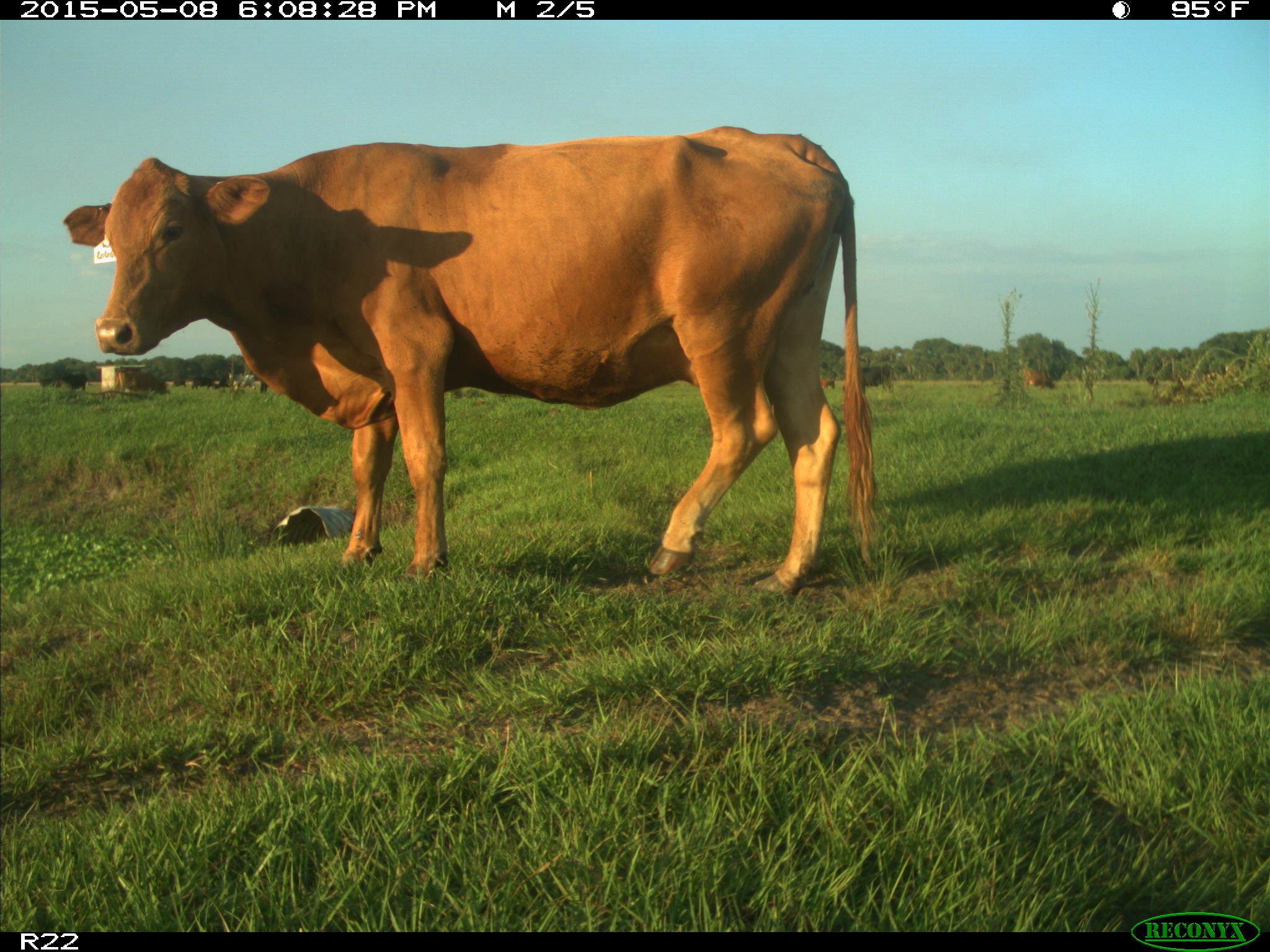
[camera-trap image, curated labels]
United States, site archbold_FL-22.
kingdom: Animalia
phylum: Chordata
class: Mammalia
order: Artiodactyla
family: Bovidae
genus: Bos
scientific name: Bos taurus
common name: domestic cow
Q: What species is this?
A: Bos taurus (domestic cow).